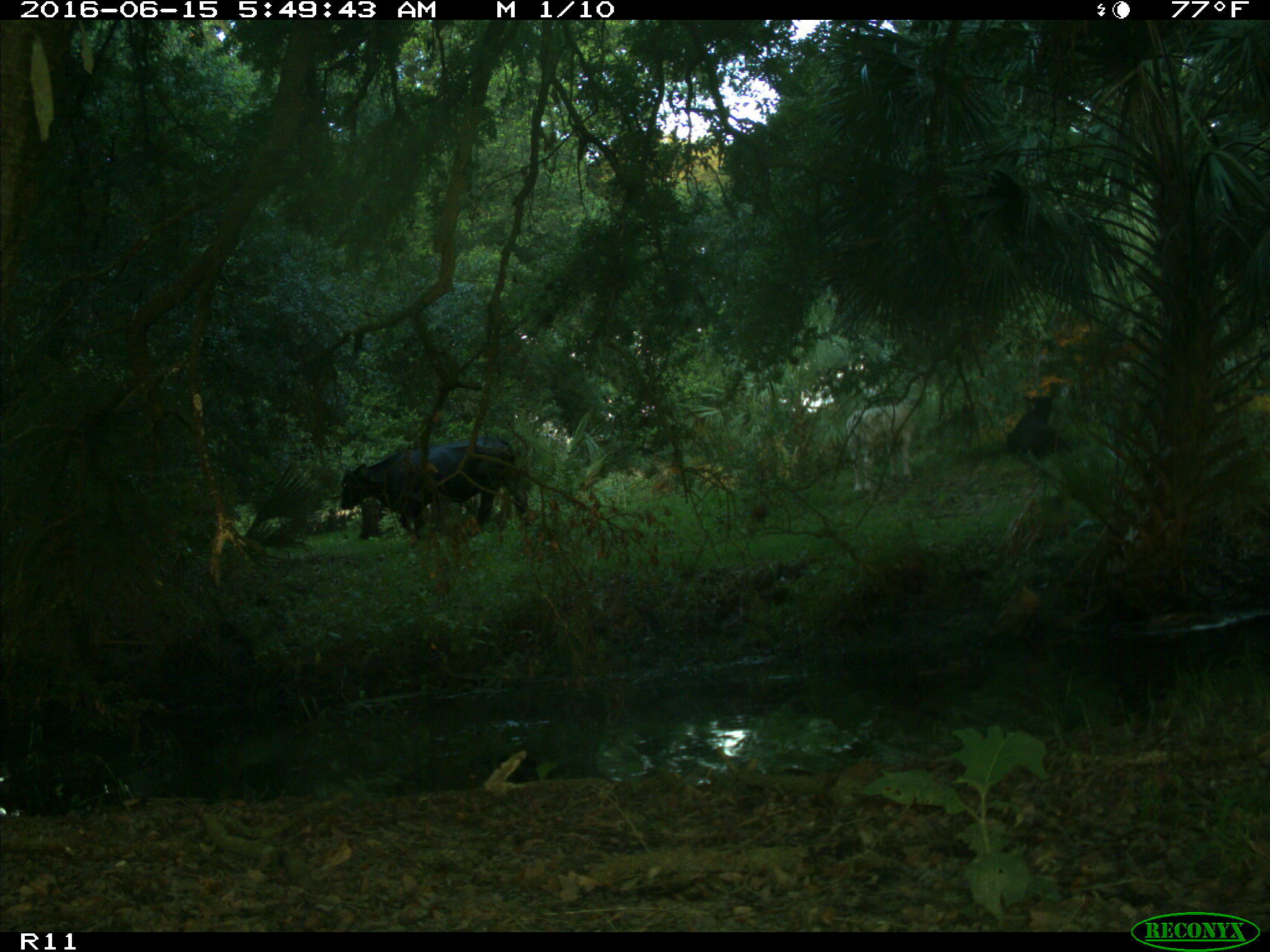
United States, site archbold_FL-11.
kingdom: Animalia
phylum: Chordata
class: Mammalia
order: Artiodactyla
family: Bovidae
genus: Bos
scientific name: Bos taurus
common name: domestic cow